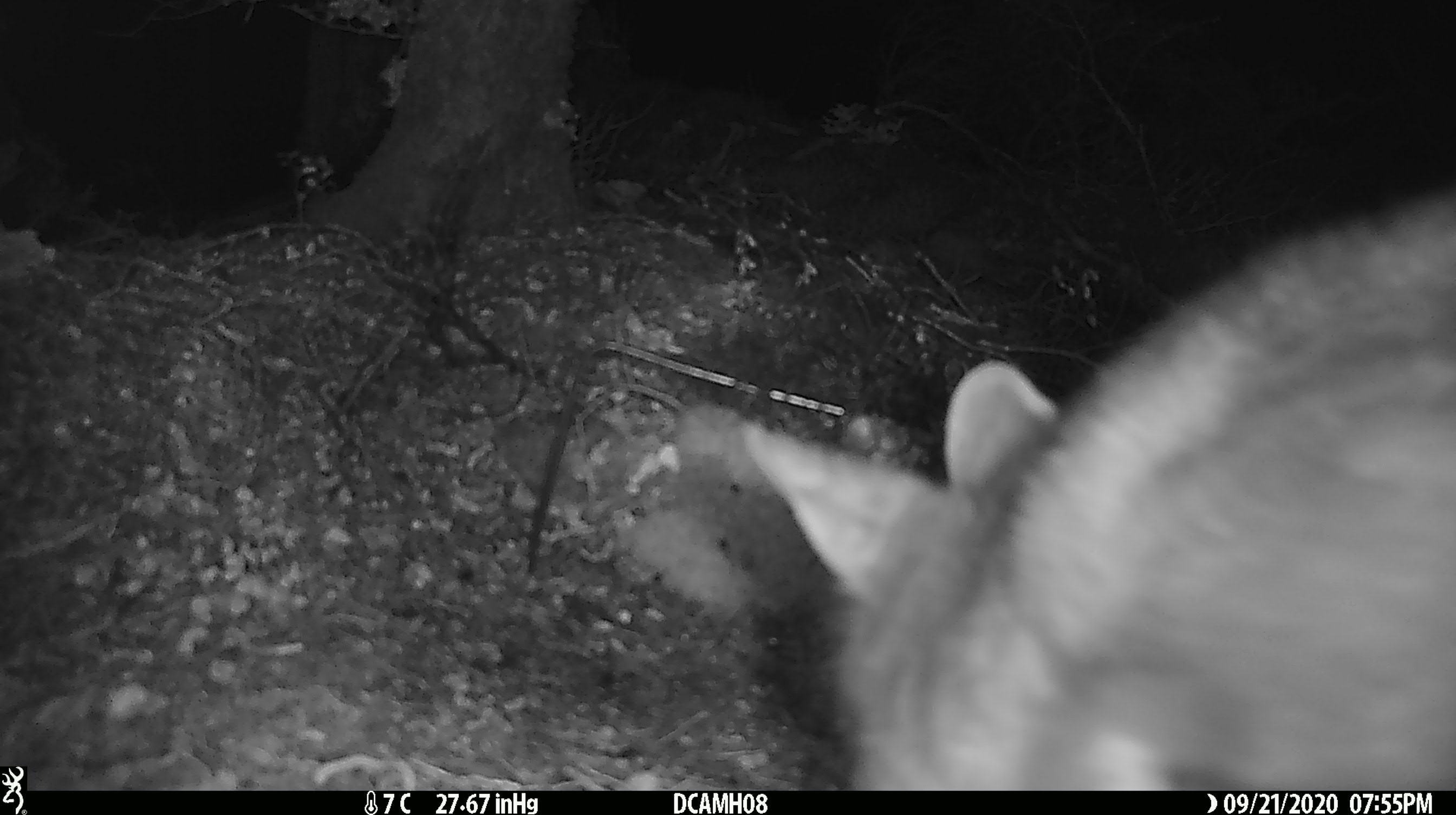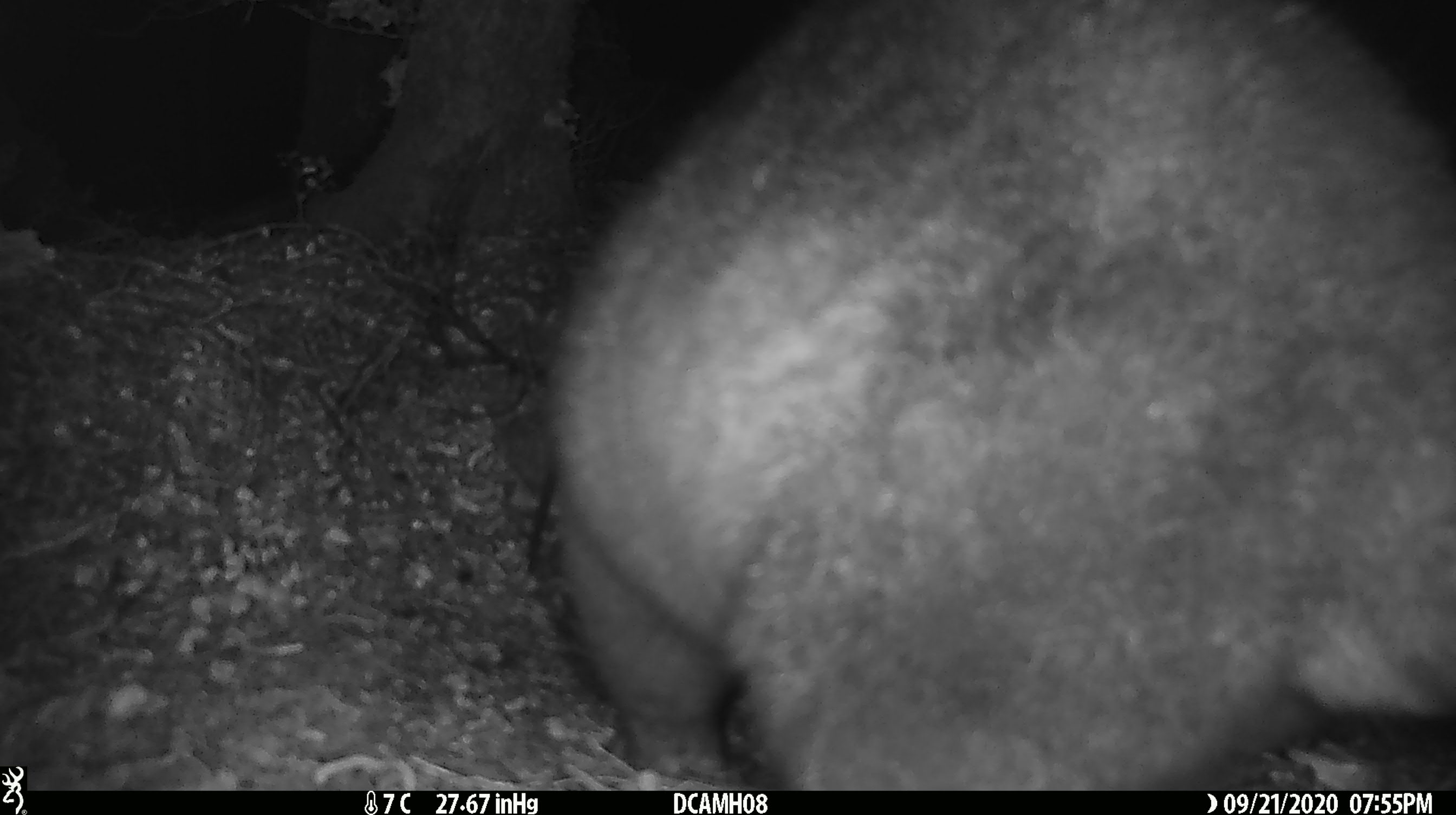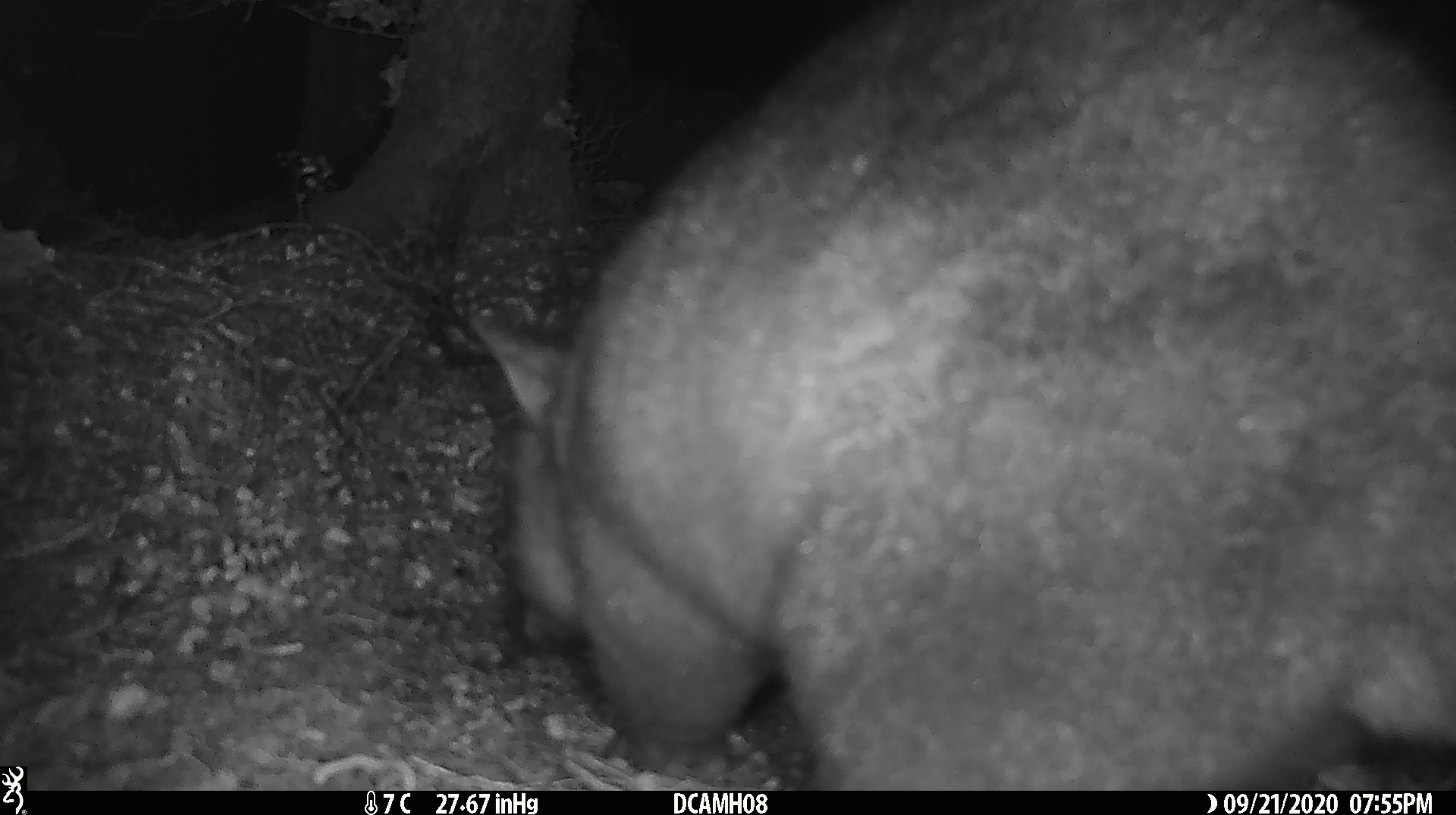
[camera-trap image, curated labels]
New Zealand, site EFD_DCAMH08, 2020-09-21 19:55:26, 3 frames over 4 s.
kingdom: Animalia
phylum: Chordata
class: Mammalia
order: Diprotodontia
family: Phalangeridae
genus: Trichosurus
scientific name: Trichosurus vulpecula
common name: common brushtail possum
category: possum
Possum (common brushtail possum) (Trichosurus vulpecula).